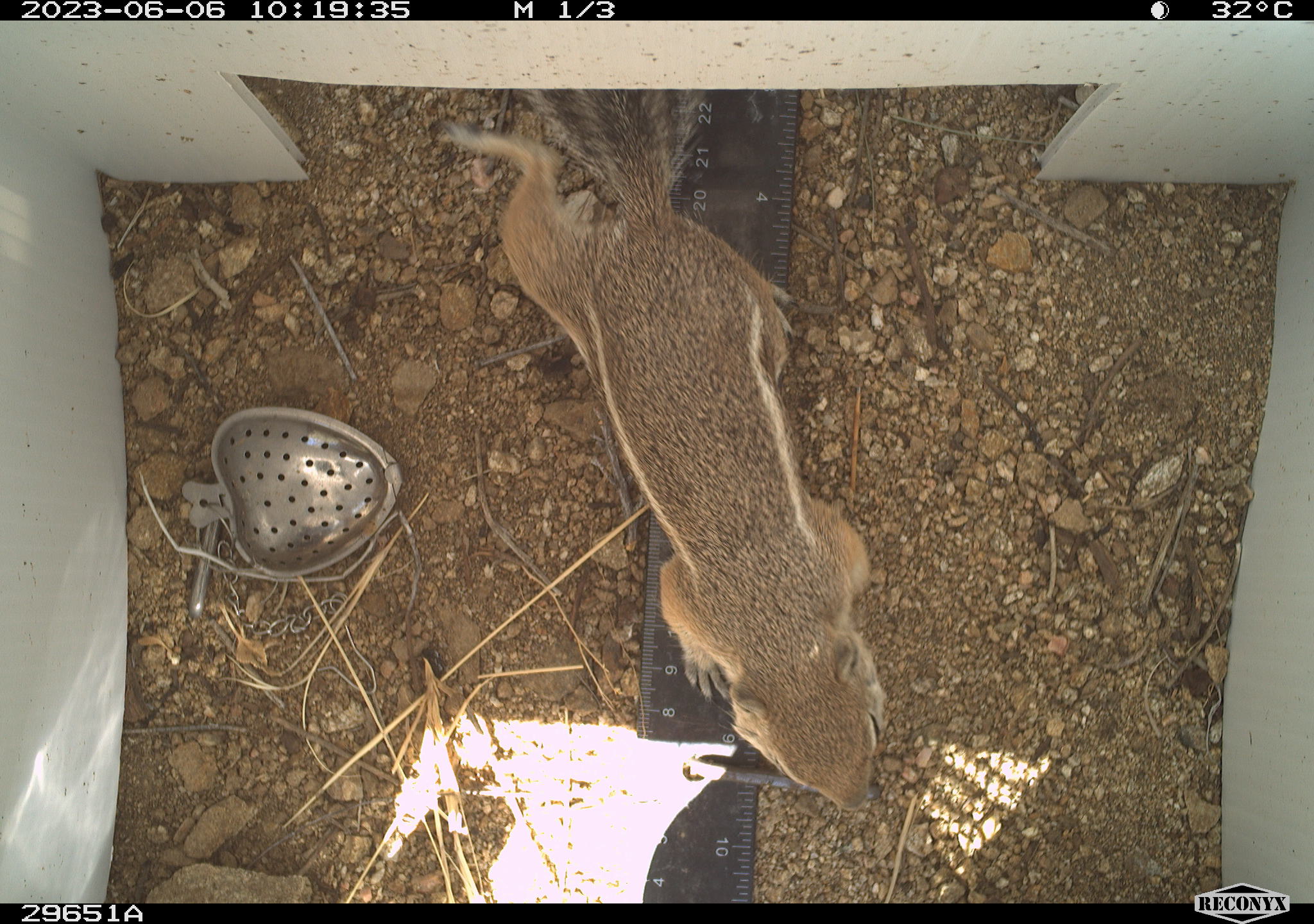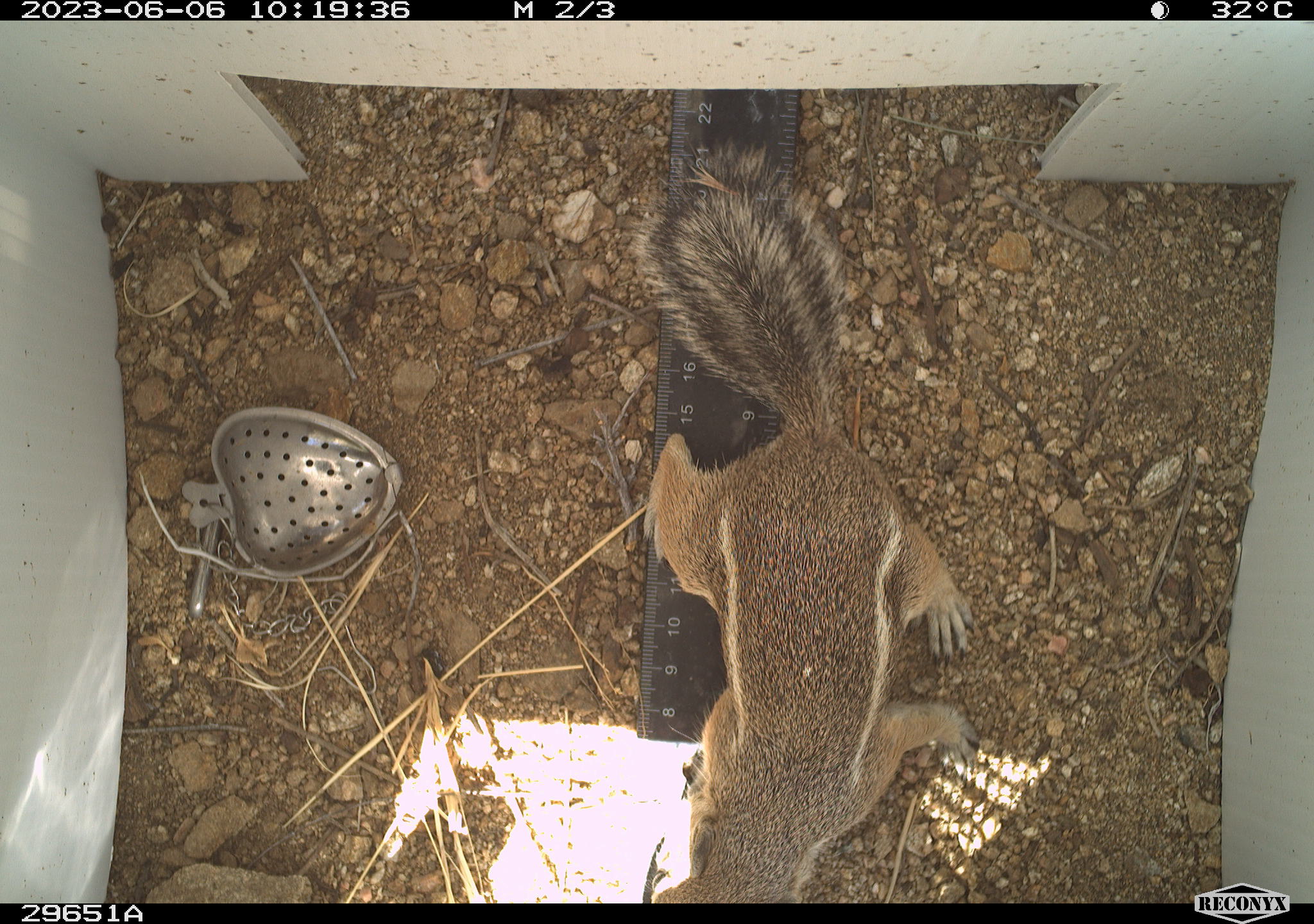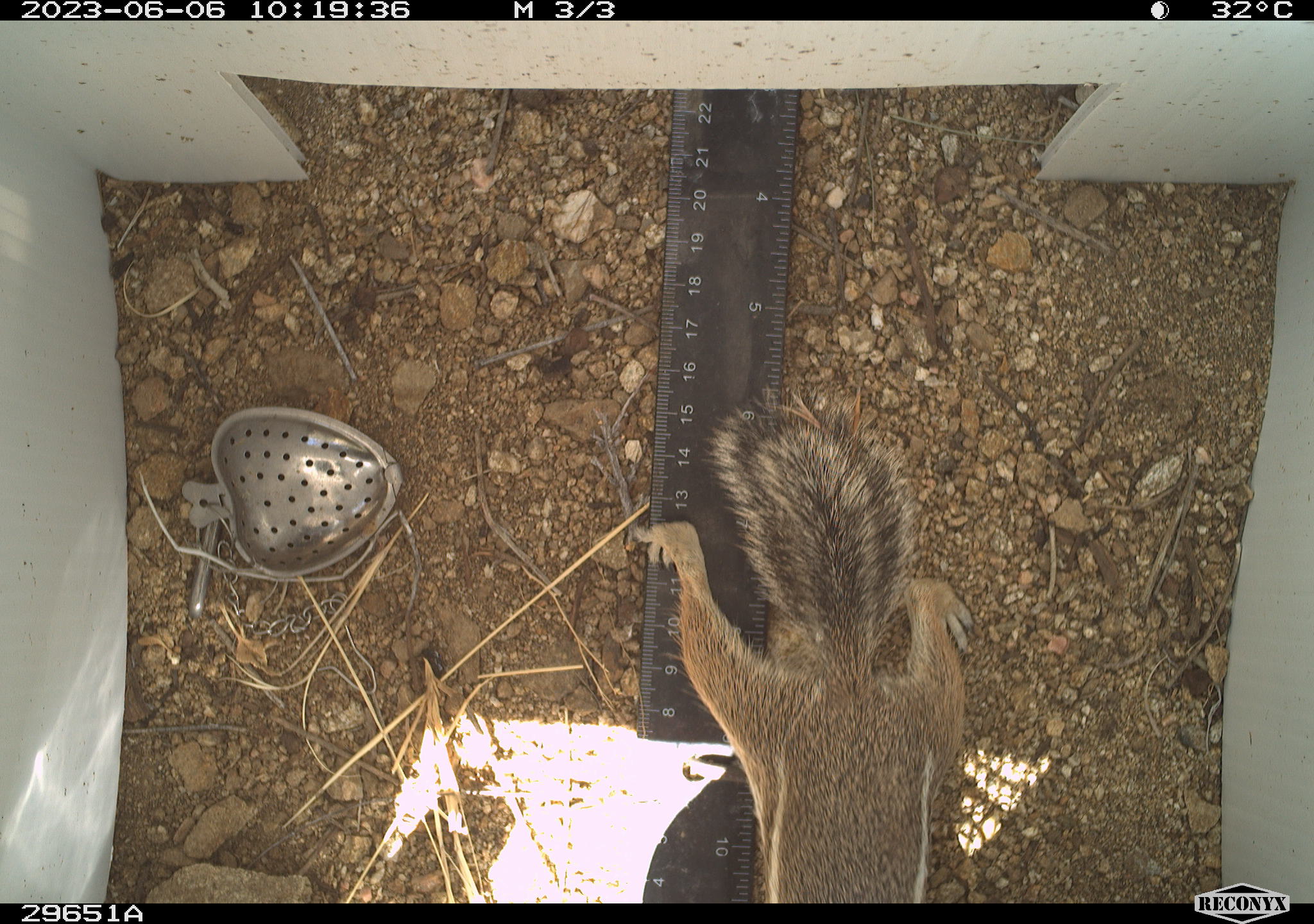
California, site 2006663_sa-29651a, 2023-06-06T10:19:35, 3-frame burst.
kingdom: Animalia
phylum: Chordata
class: Mammalia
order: Rodentia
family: Sciuridae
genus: Ammospermophilus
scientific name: Ammospermophilus leucurus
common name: white-tailed antelope squirrel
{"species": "white-tailed antelope squirrel (Ammospermophilus leucurus)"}